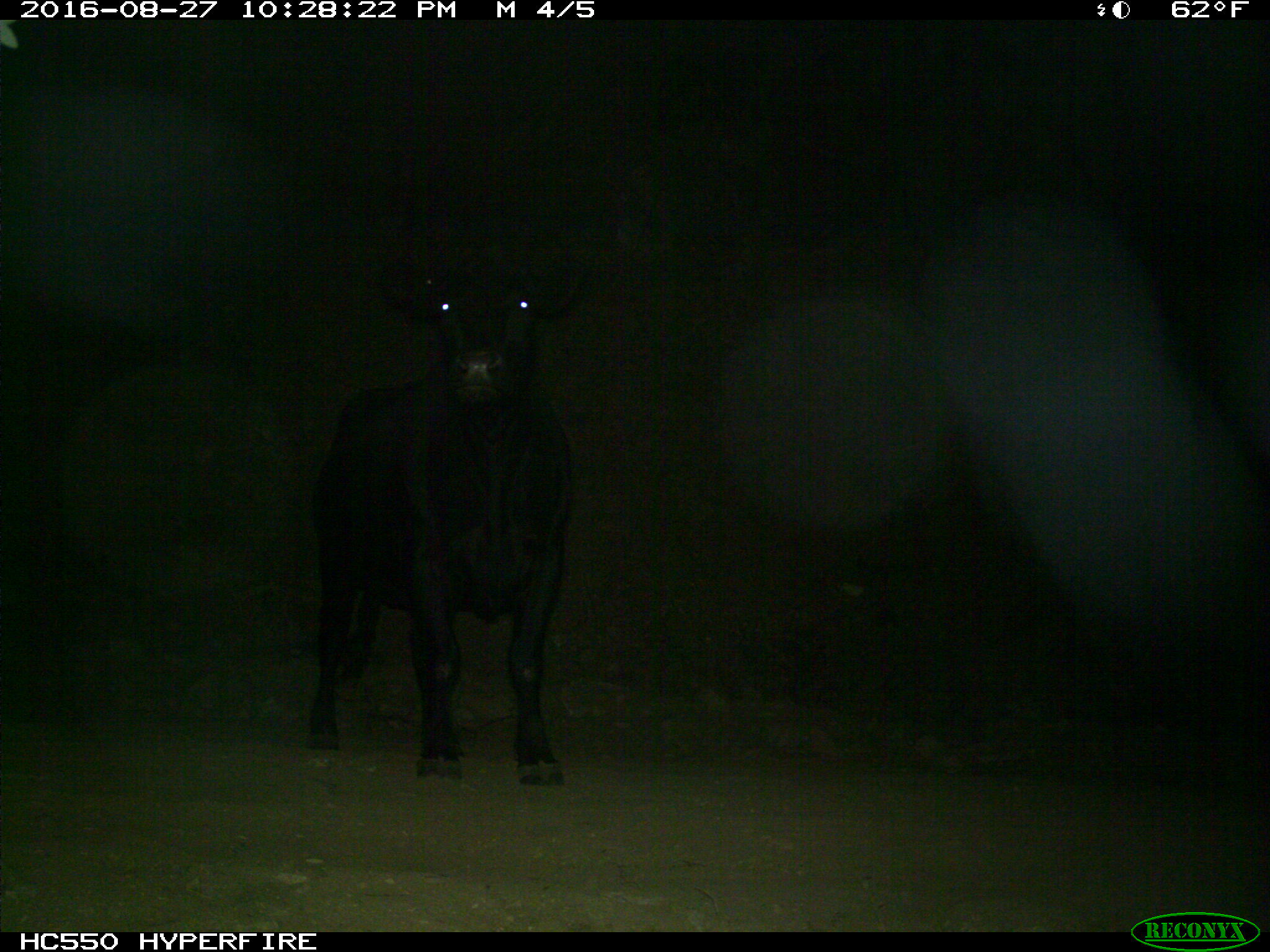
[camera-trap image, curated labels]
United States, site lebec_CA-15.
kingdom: Animalia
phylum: Chordata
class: Mammalia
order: Artiodactyla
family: Bovidae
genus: Bos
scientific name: Bos taurus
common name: domestic cow